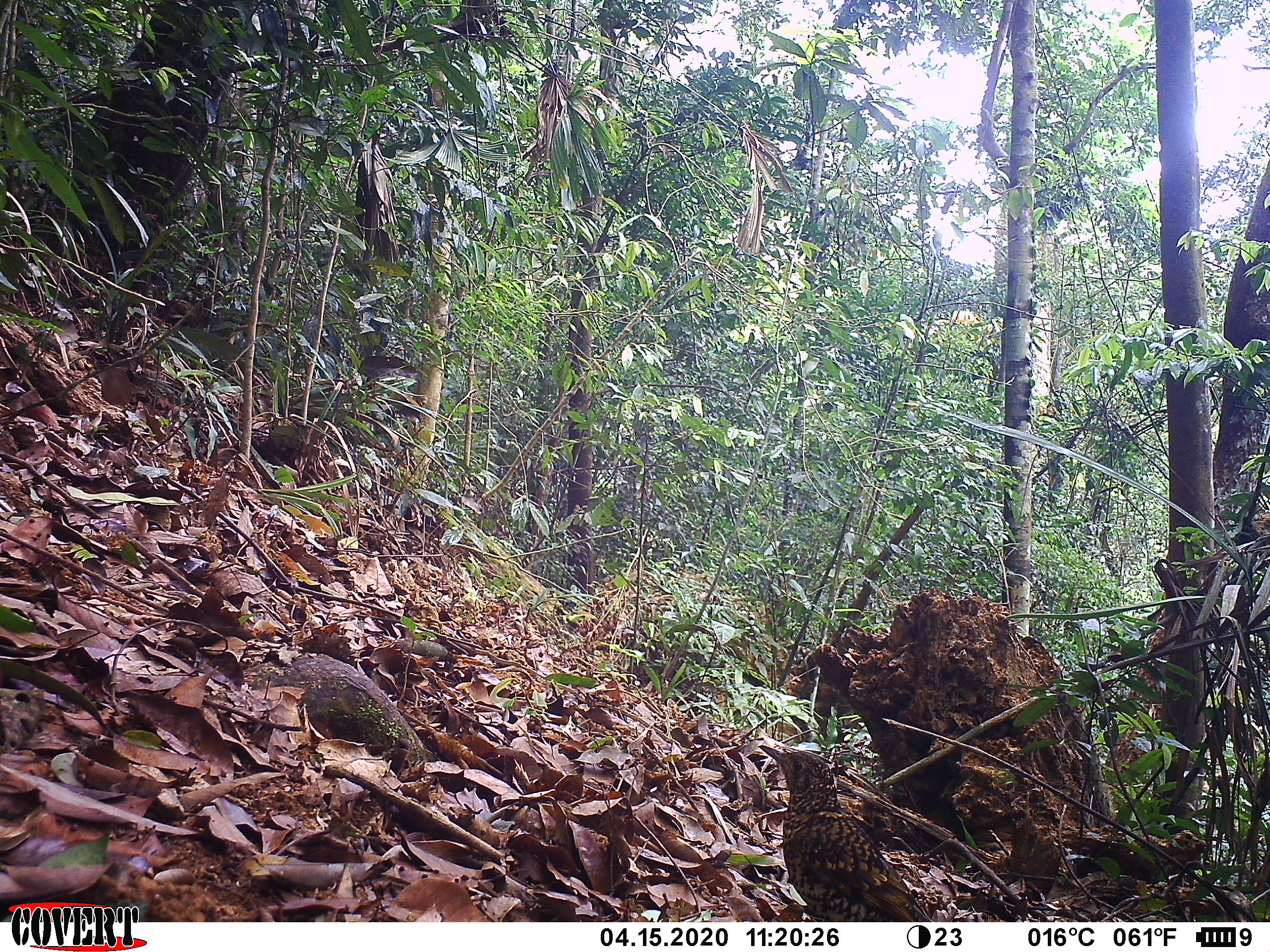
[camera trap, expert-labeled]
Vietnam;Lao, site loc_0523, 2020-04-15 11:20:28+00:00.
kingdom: Animalia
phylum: Chordata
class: Aves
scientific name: Aves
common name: bird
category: unidentified bird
Unidentified bird (bird) (Aves). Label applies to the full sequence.